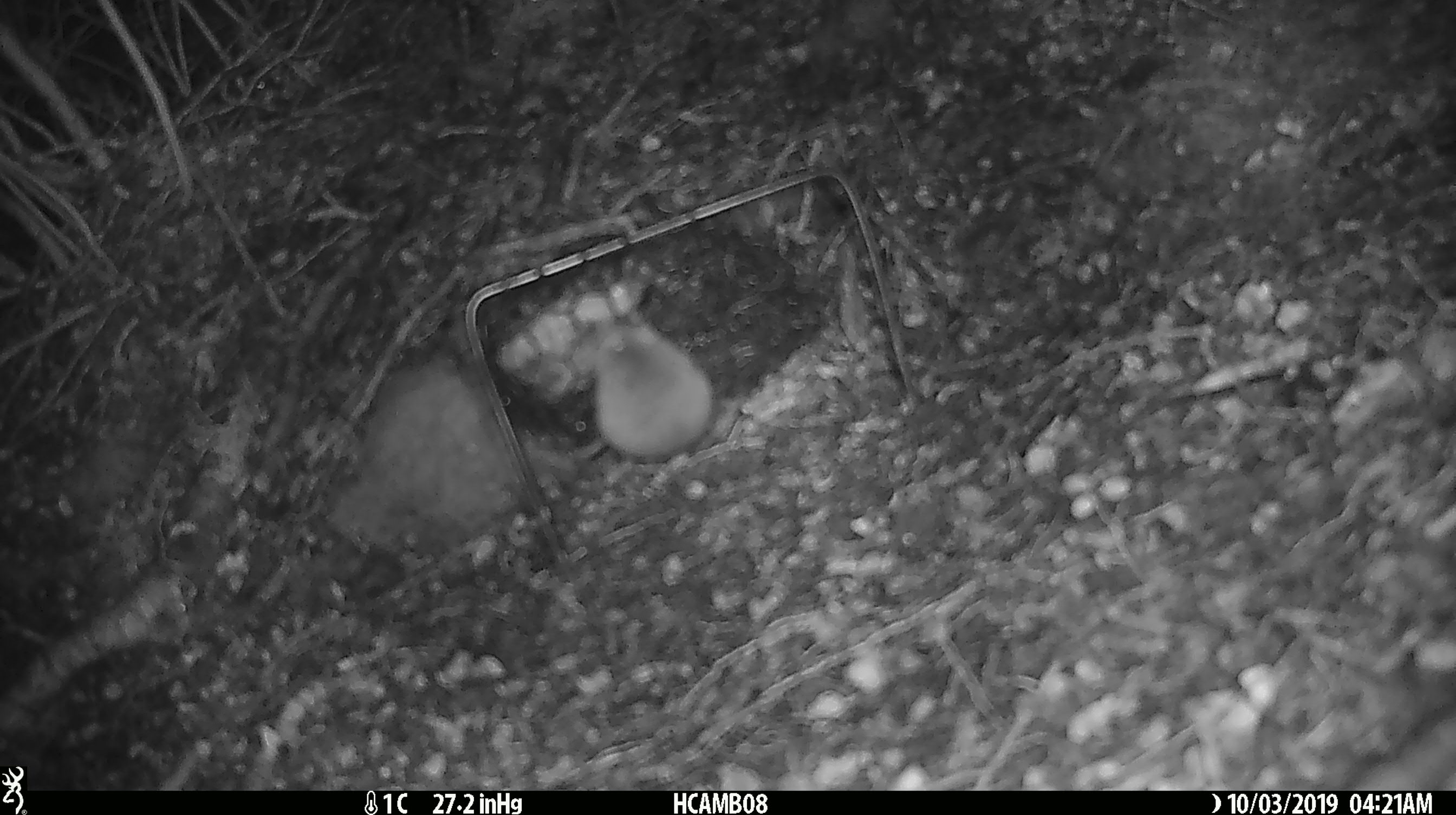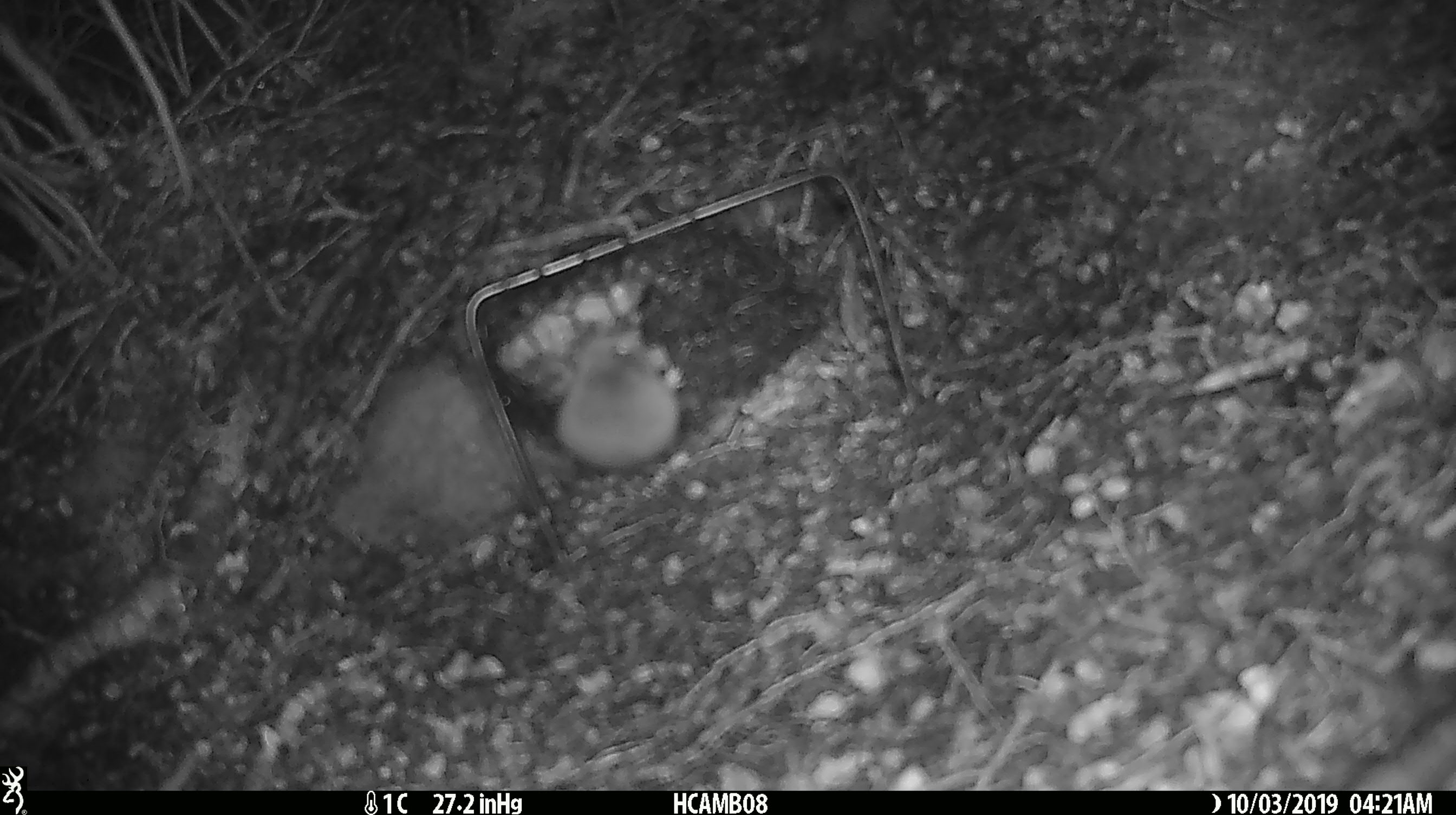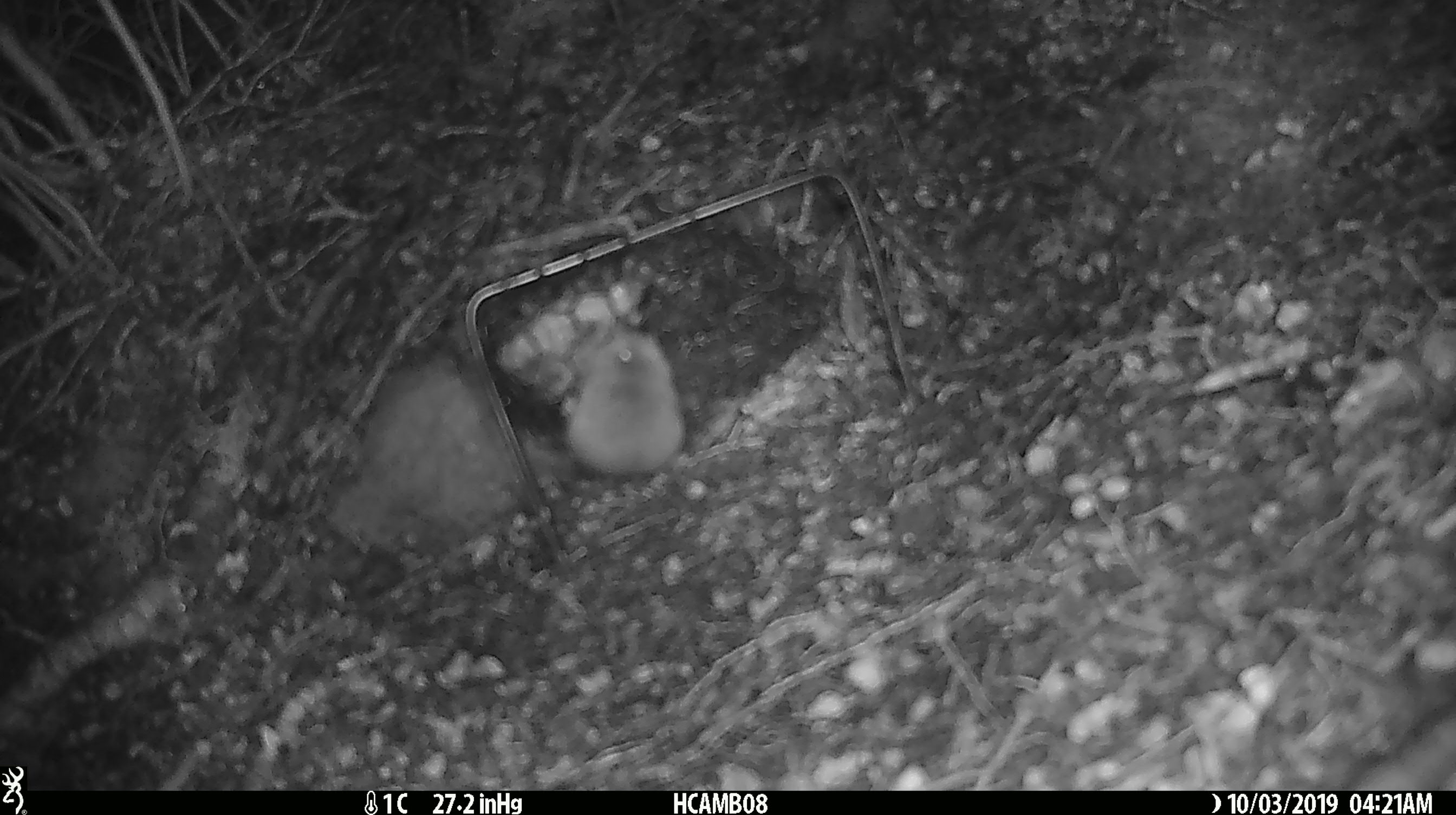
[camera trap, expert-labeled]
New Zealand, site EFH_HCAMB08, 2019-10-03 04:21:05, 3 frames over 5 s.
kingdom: Animalia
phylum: Chordata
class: Mammalia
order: Rodentia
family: Muridae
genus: Mus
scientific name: Mus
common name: mouse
Mouse (Mus).